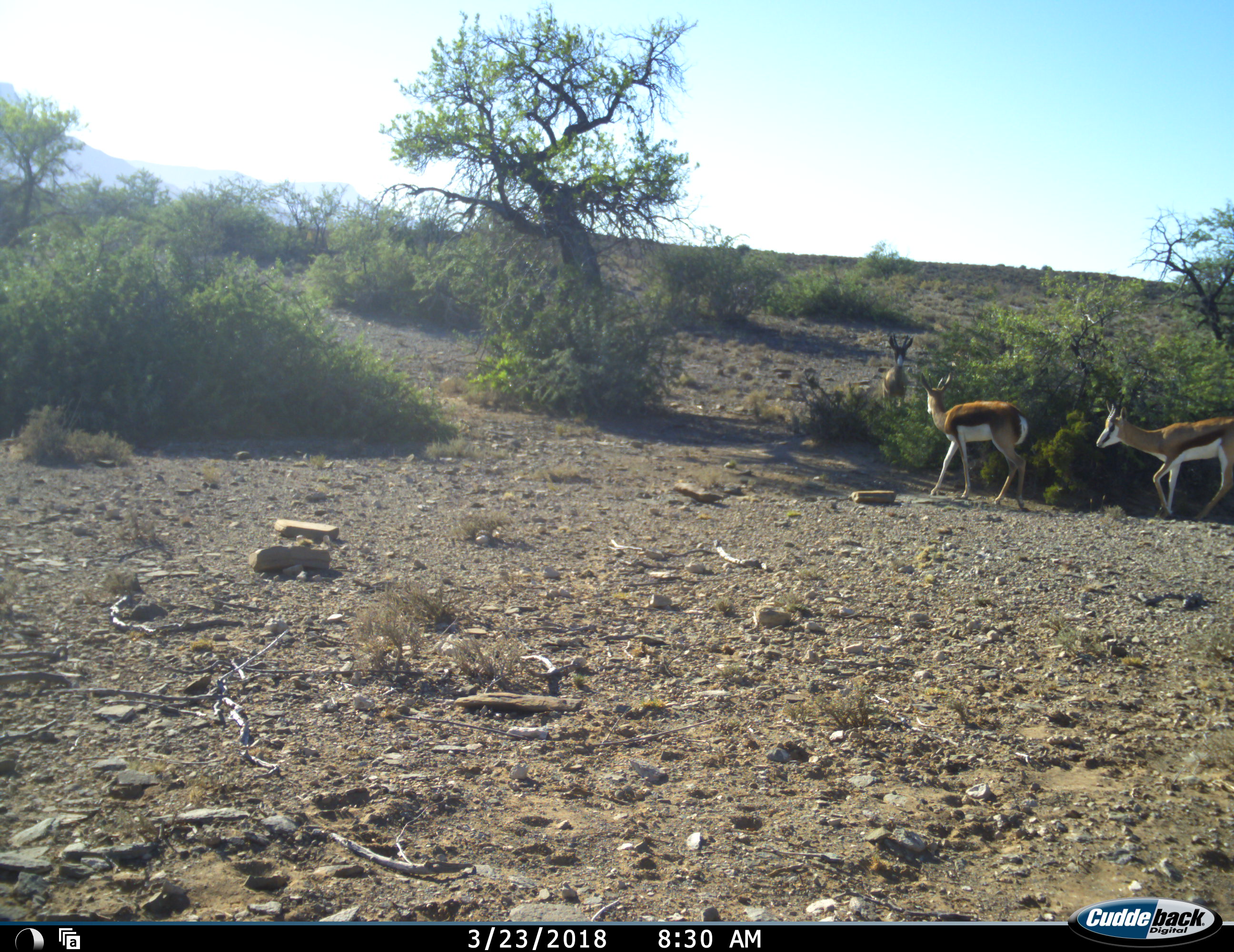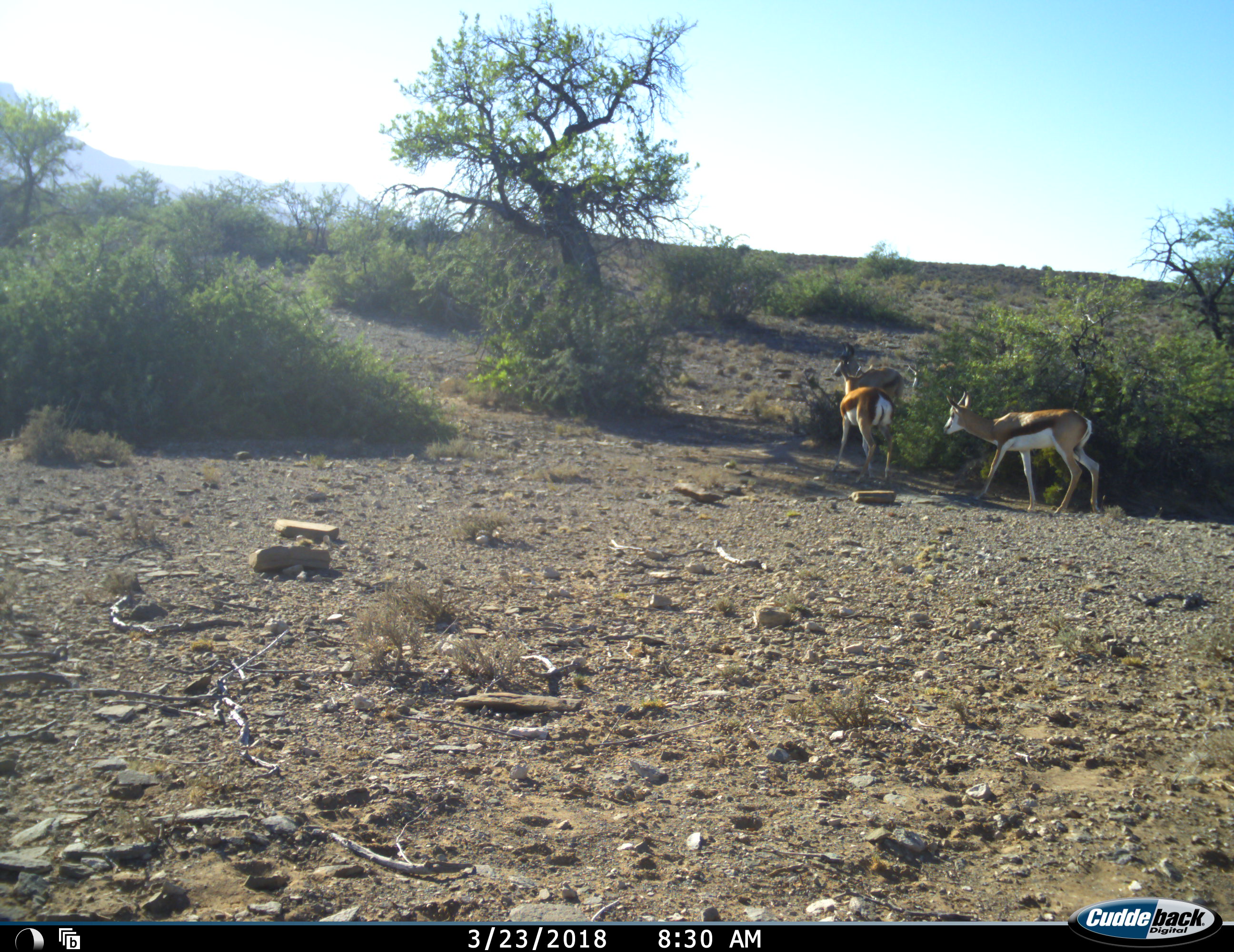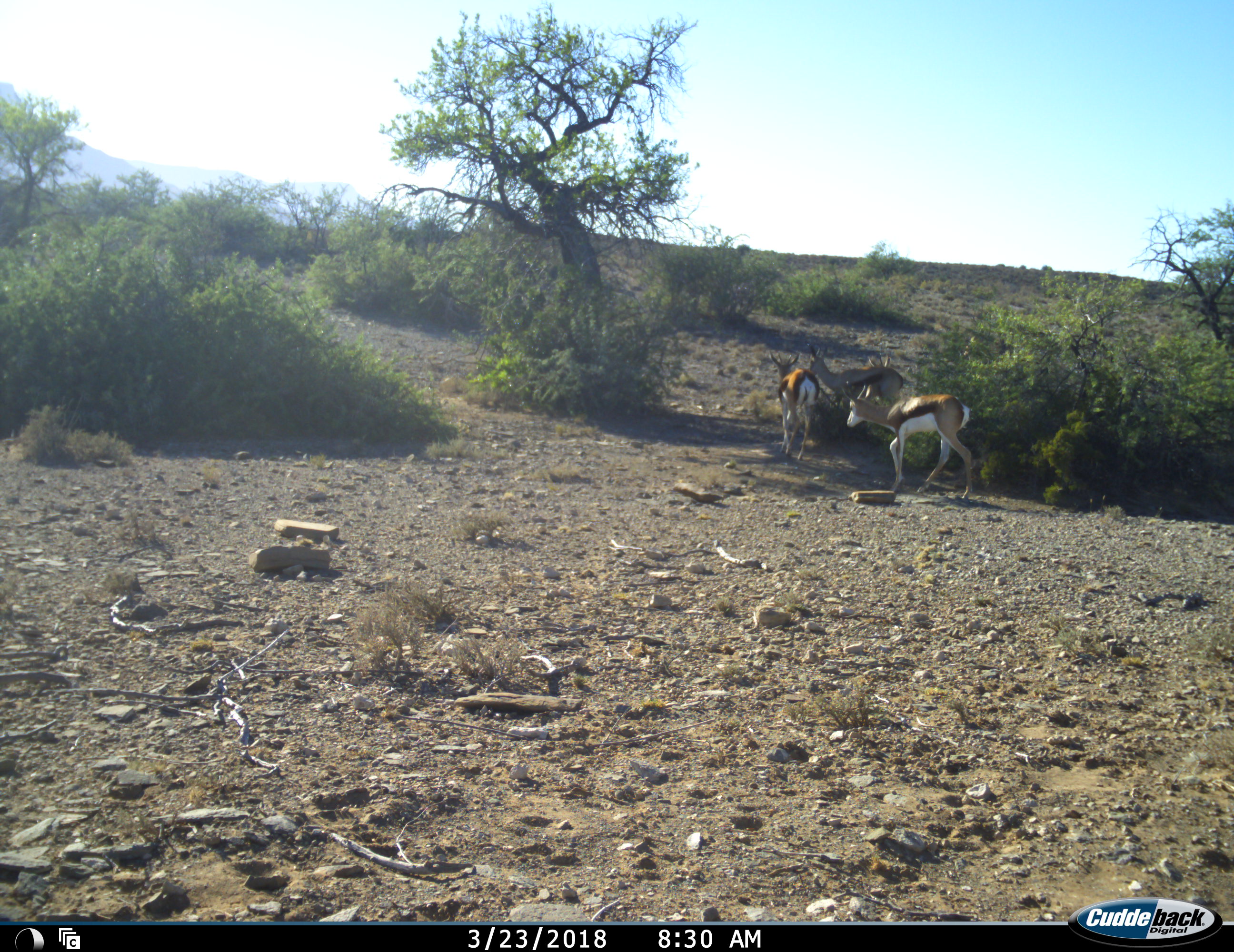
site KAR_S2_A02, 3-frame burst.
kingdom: Animalia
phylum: Chordata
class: Mammalia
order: Artiodactyla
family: Bovidae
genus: Antidorcas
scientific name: Antidorcas marsupialis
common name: springbok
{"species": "springbok (Antidorcas marsupialis)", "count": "4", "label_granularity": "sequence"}